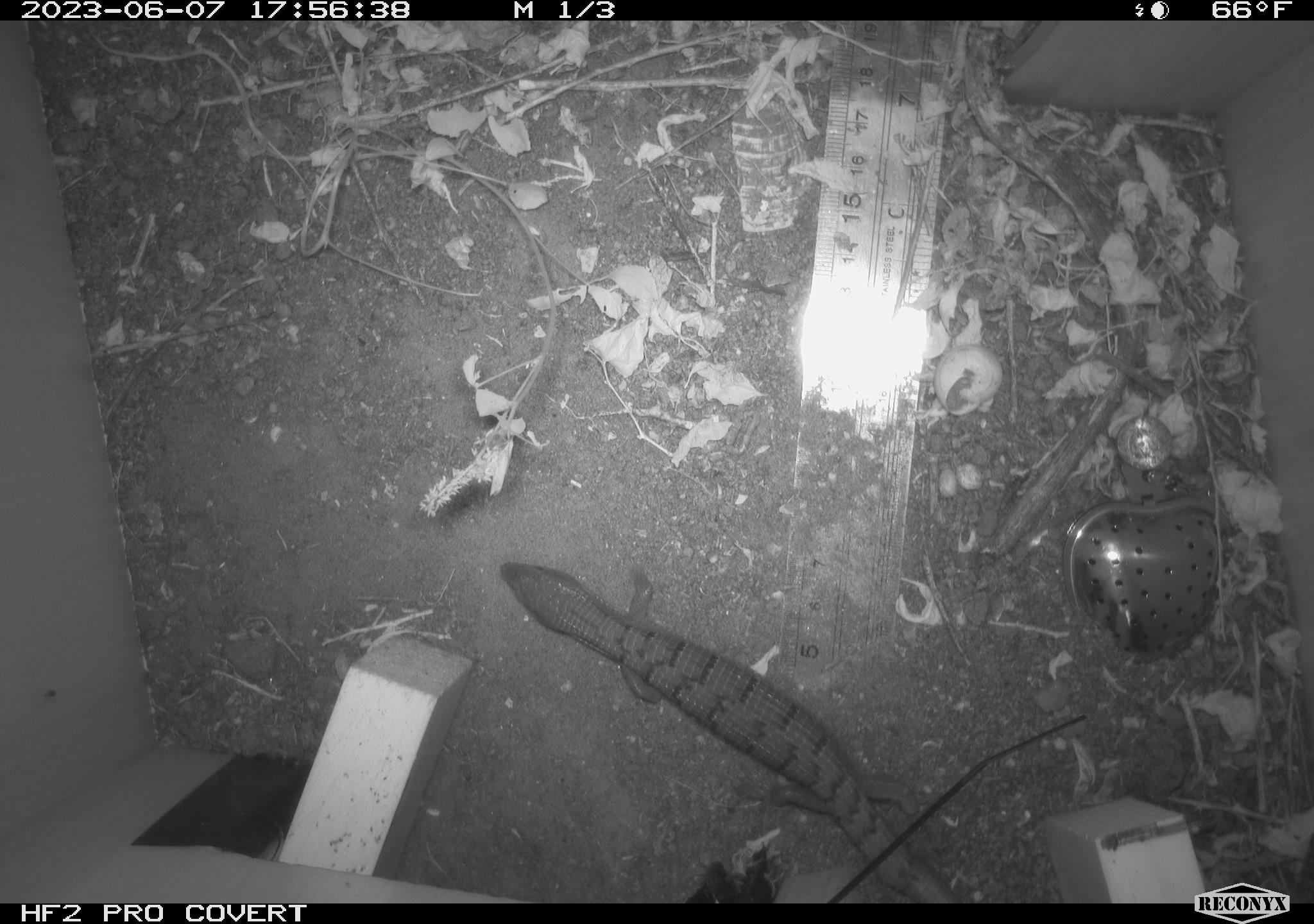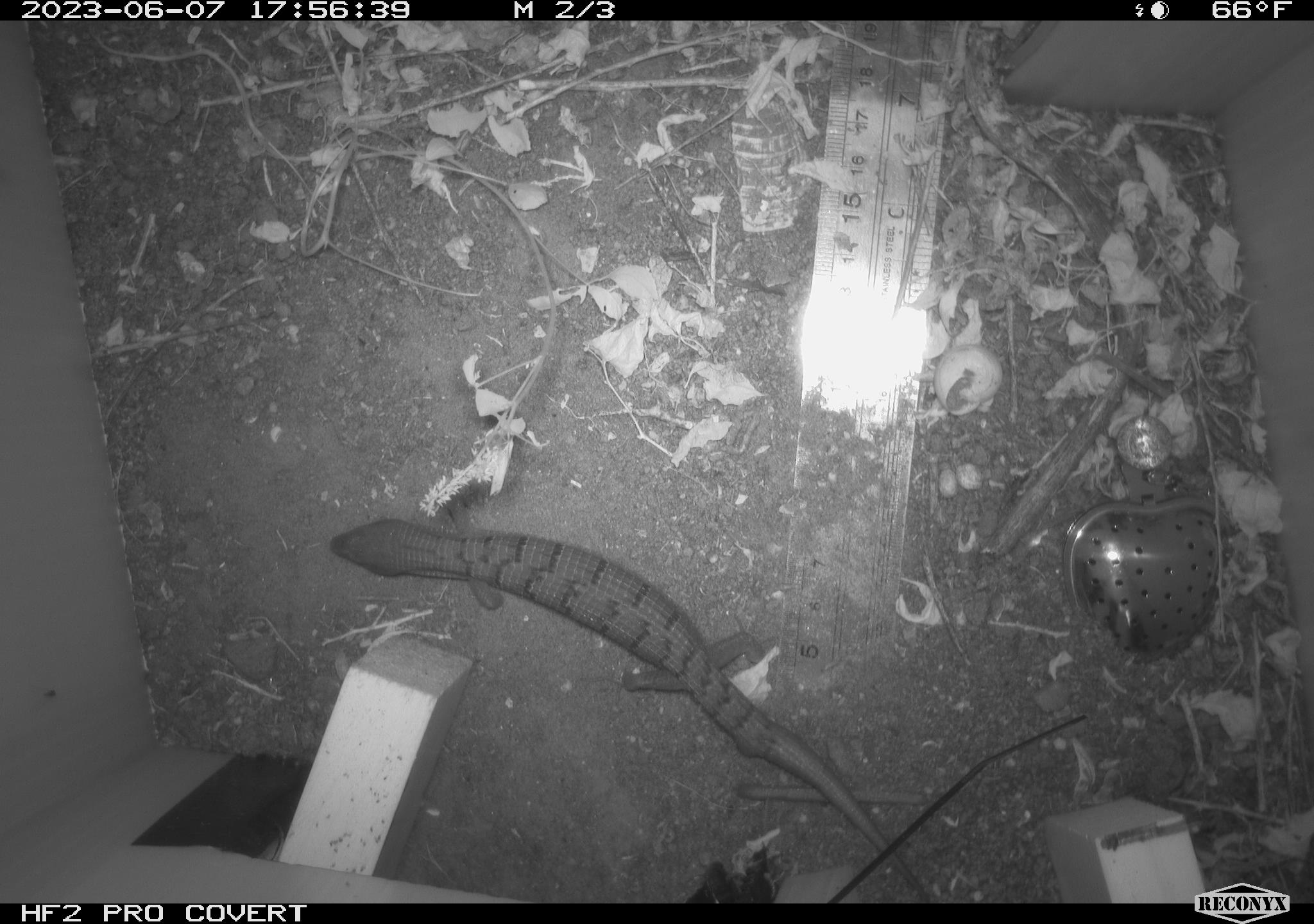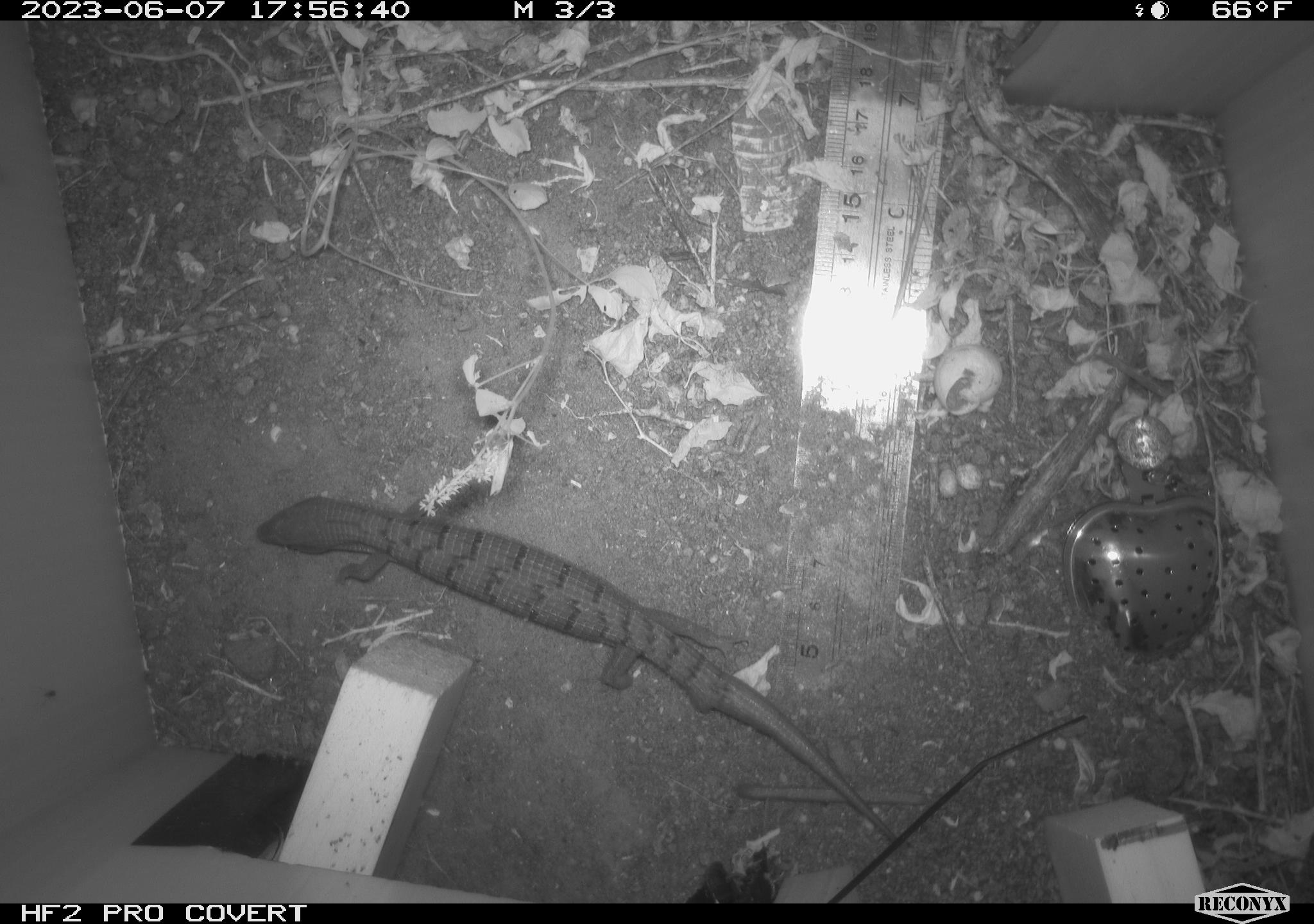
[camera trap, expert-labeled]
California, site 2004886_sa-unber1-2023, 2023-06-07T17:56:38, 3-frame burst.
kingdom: Animalia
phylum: Chordata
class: Reptilia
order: Squamata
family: Anguidae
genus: Elgaria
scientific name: Elgaria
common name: alligator lizards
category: elgaria species